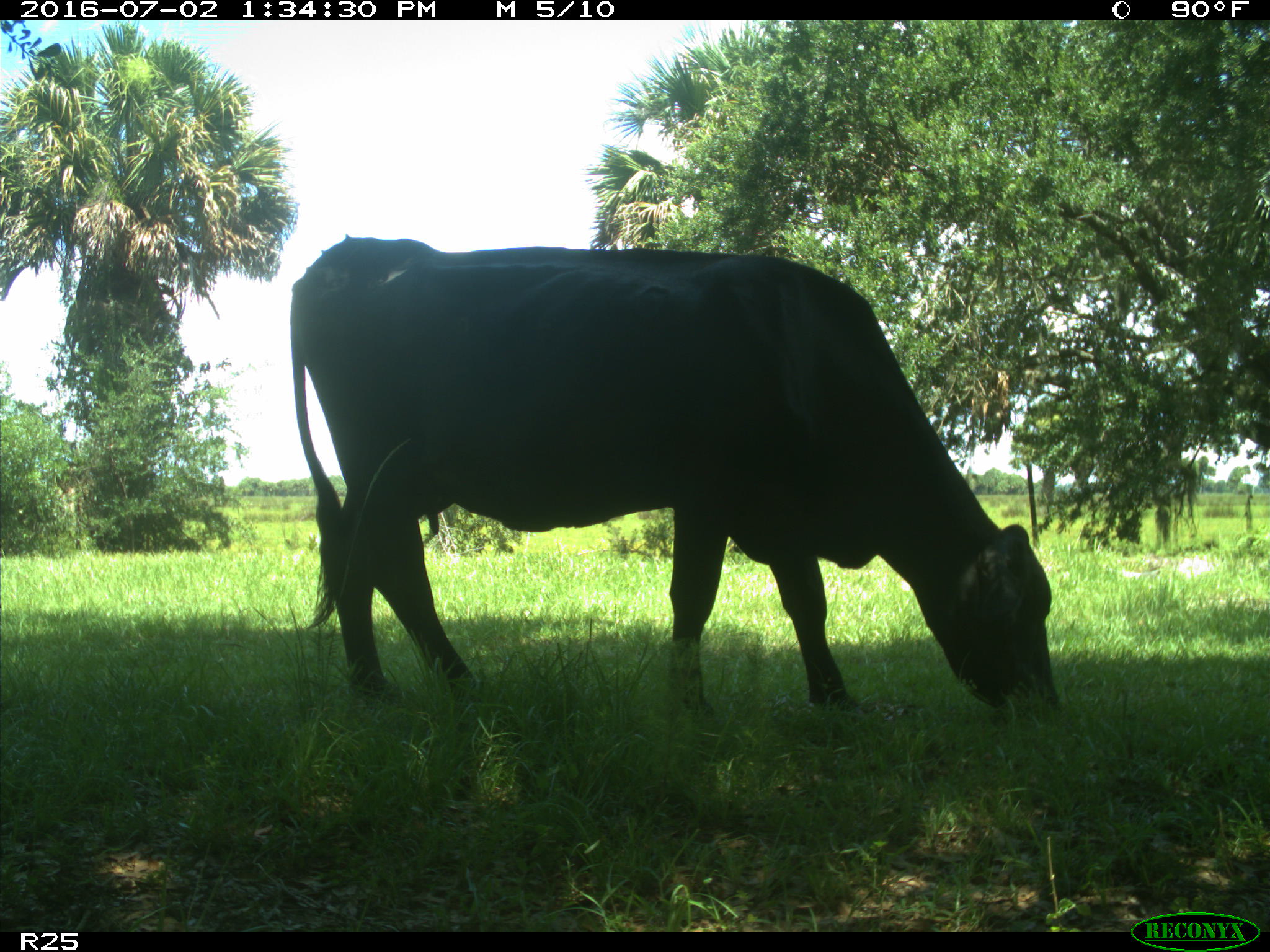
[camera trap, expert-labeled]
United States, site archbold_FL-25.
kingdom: Animalia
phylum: Chordata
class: Mammalia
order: Artiodactyla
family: Bovidae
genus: Bos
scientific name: Bos taurus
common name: domestic cow